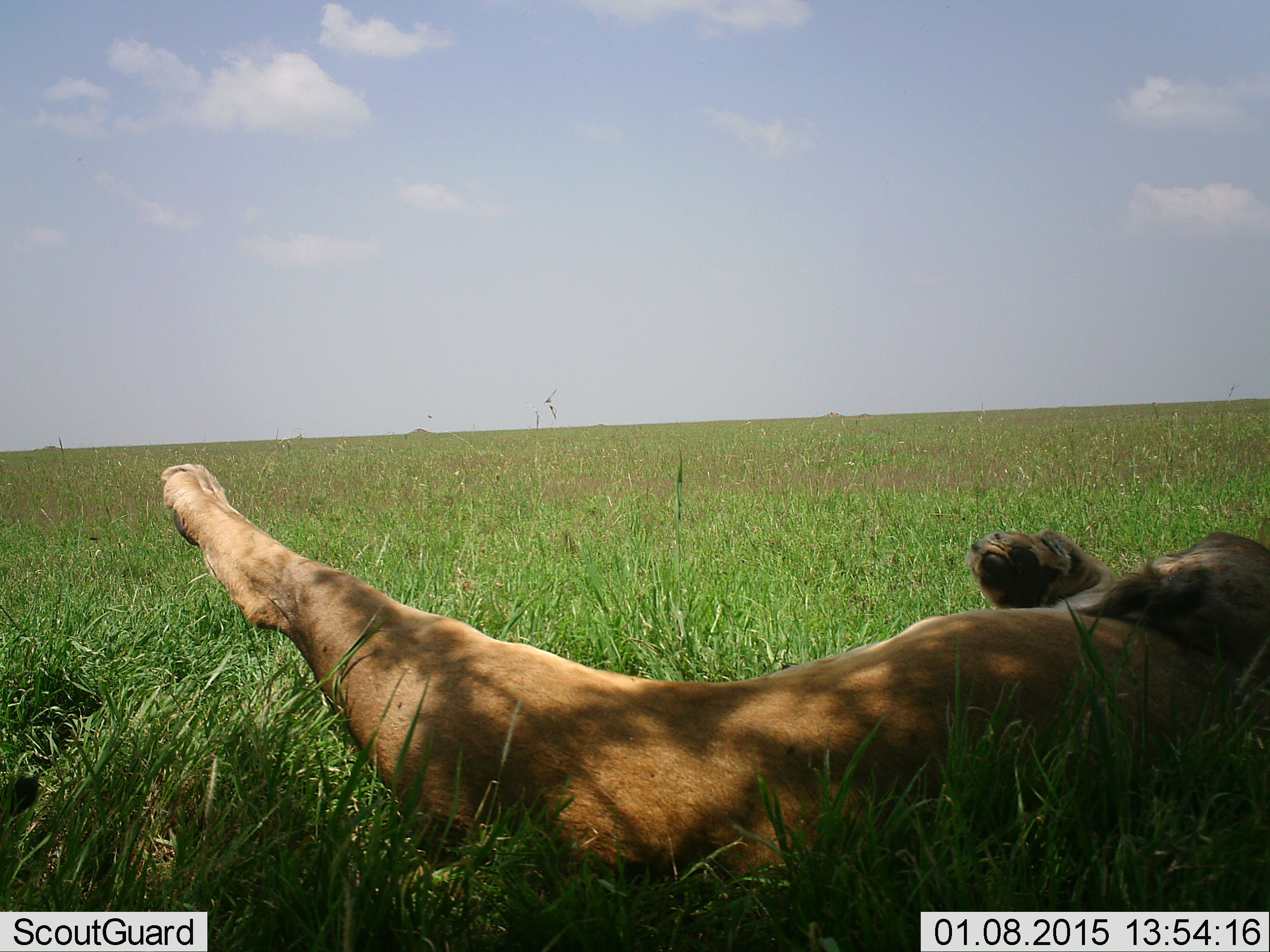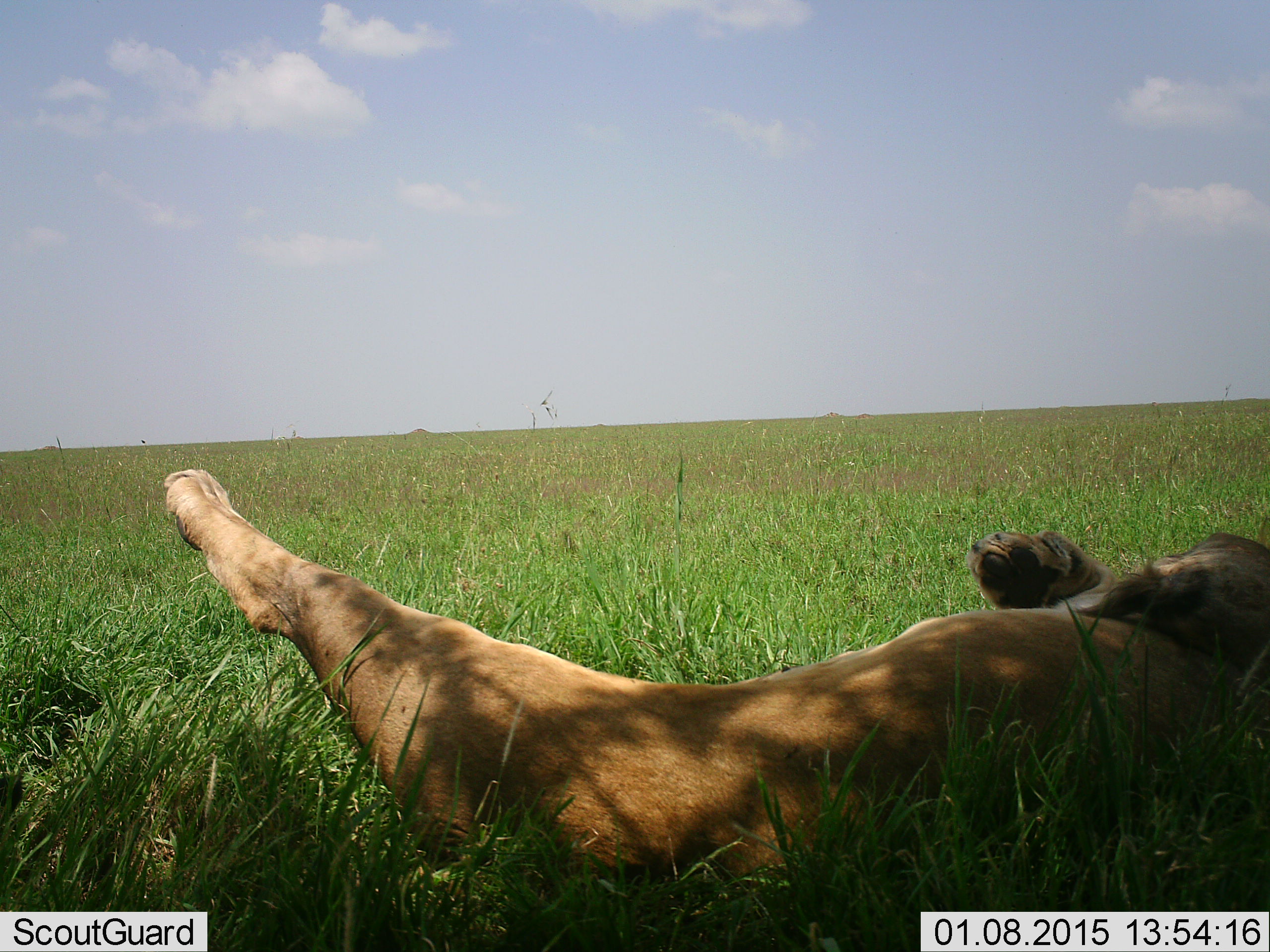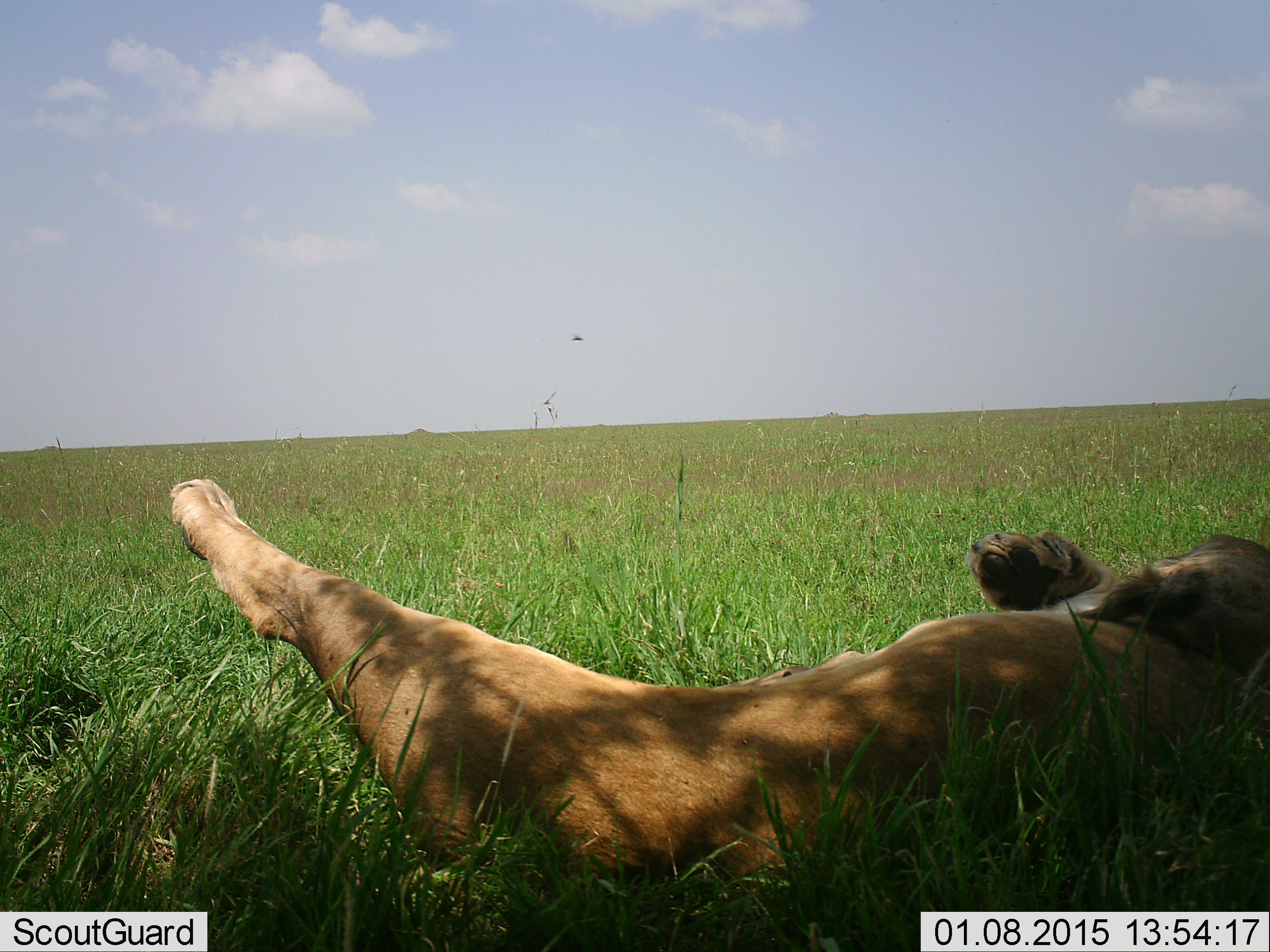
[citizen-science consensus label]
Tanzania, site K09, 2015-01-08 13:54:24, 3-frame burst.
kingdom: Animalia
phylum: Chordata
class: Mammalia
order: Carnivora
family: Felidae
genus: Panthera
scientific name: Panthera leo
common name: lion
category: lionfemale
Lionfemale (lion) (Panthera leo), count 1. Behavior (volunteer vote fractions): standing 0%, resting 100%, moving 0%, interacting 0%. Young present (vote fraction): 0%. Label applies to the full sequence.